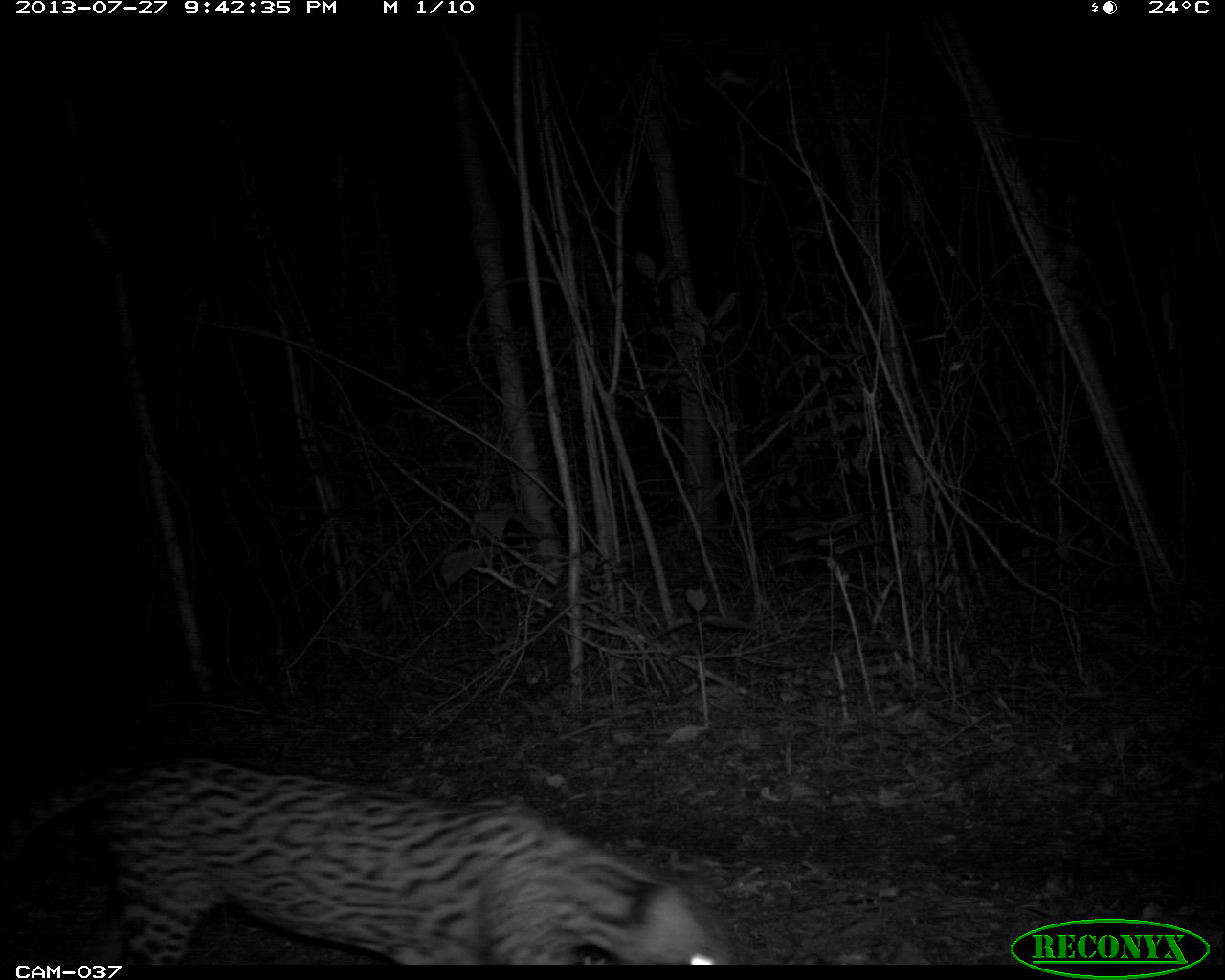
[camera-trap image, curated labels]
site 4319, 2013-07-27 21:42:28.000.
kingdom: Animalia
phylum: Chordata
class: Mammalia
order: Carnivora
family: Felidae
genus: Leopardus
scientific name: Leopardus pardalis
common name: ocelot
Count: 1.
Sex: male.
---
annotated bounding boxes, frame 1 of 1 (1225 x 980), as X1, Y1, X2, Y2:
leopardus pardalis: 0, 750, 731, 964